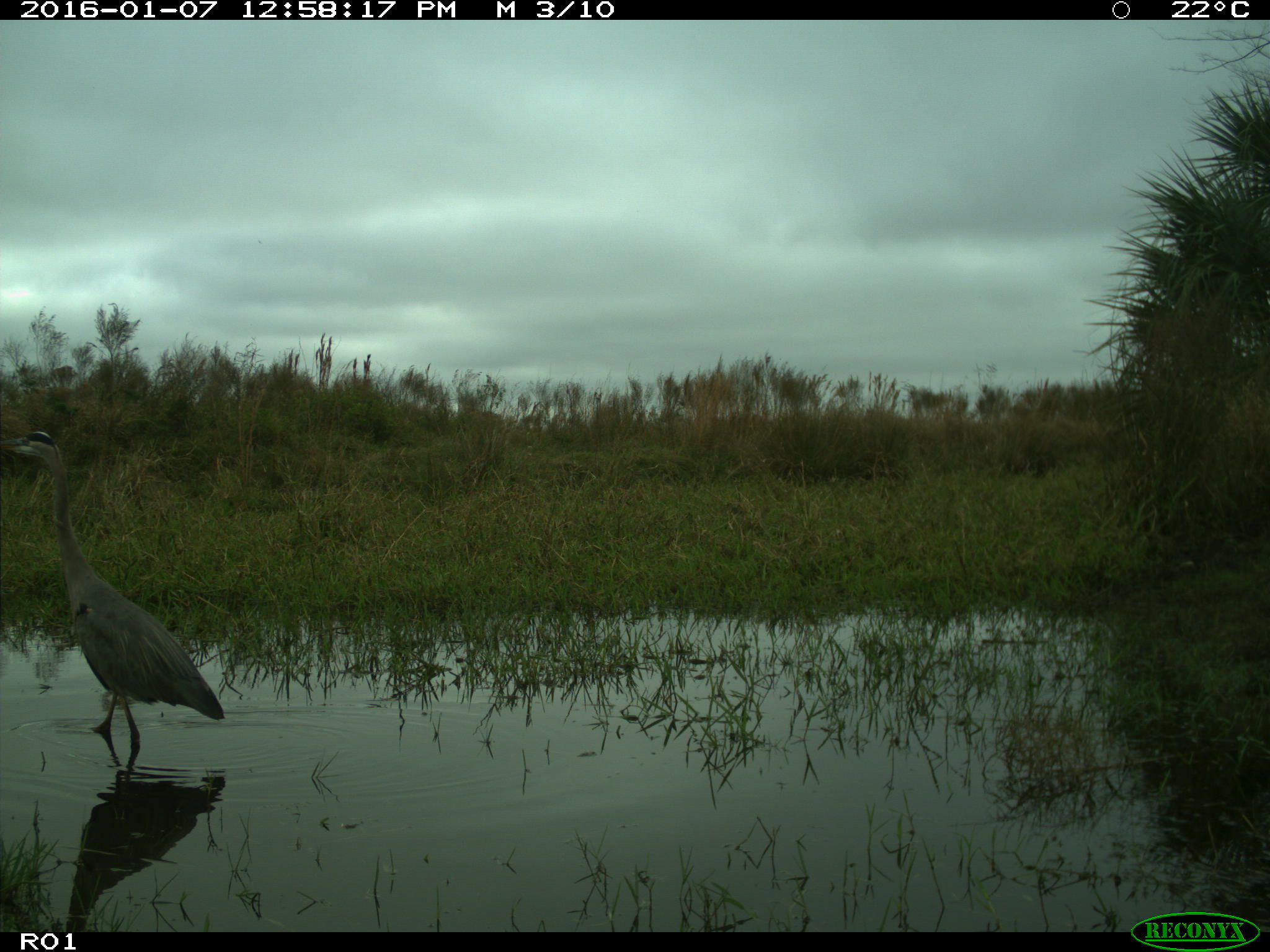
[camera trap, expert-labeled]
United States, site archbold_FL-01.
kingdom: Animalia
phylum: Chordata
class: Aves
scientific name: Aves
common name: birds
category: unidentified bird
Unidentified bird (birds) (Aves).